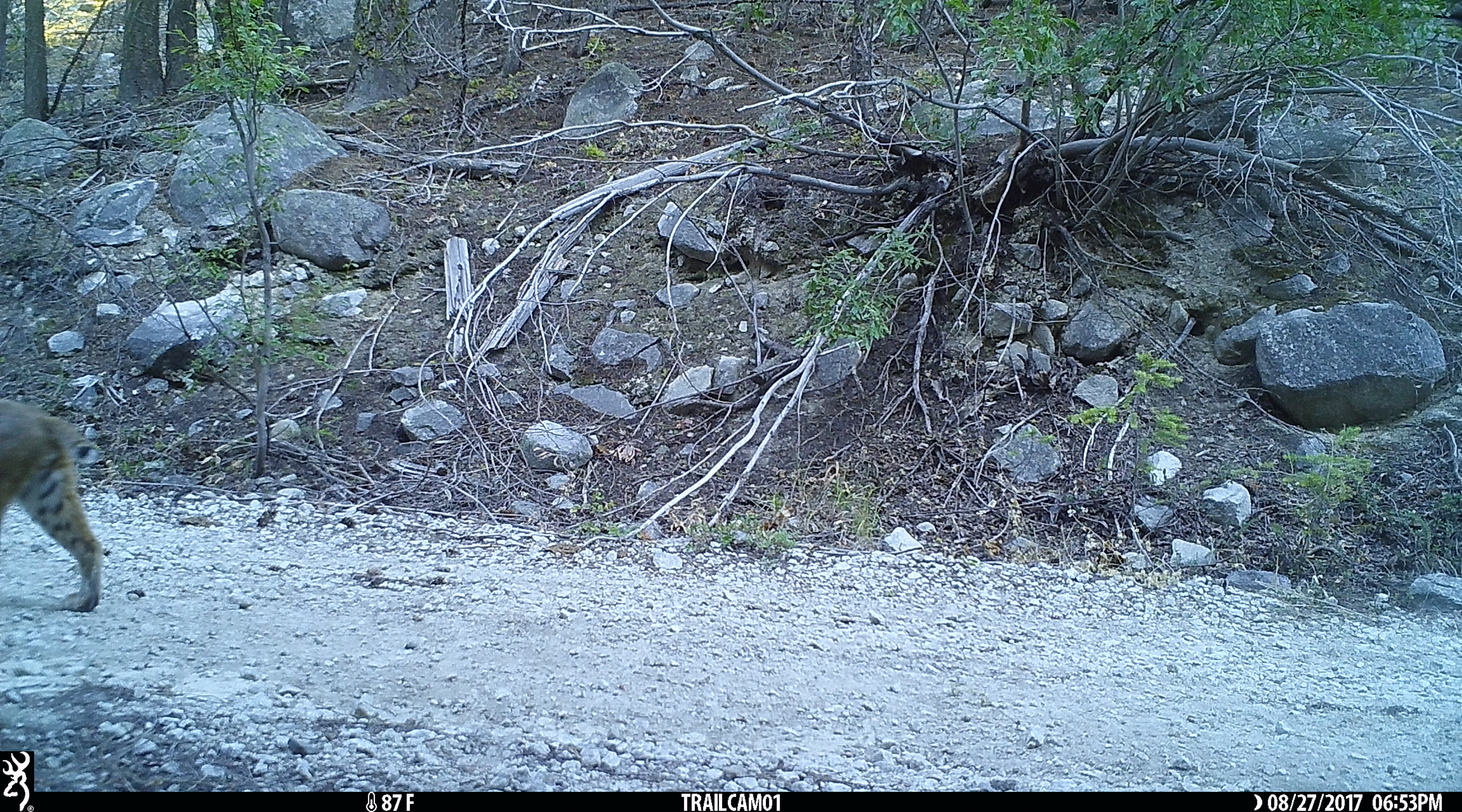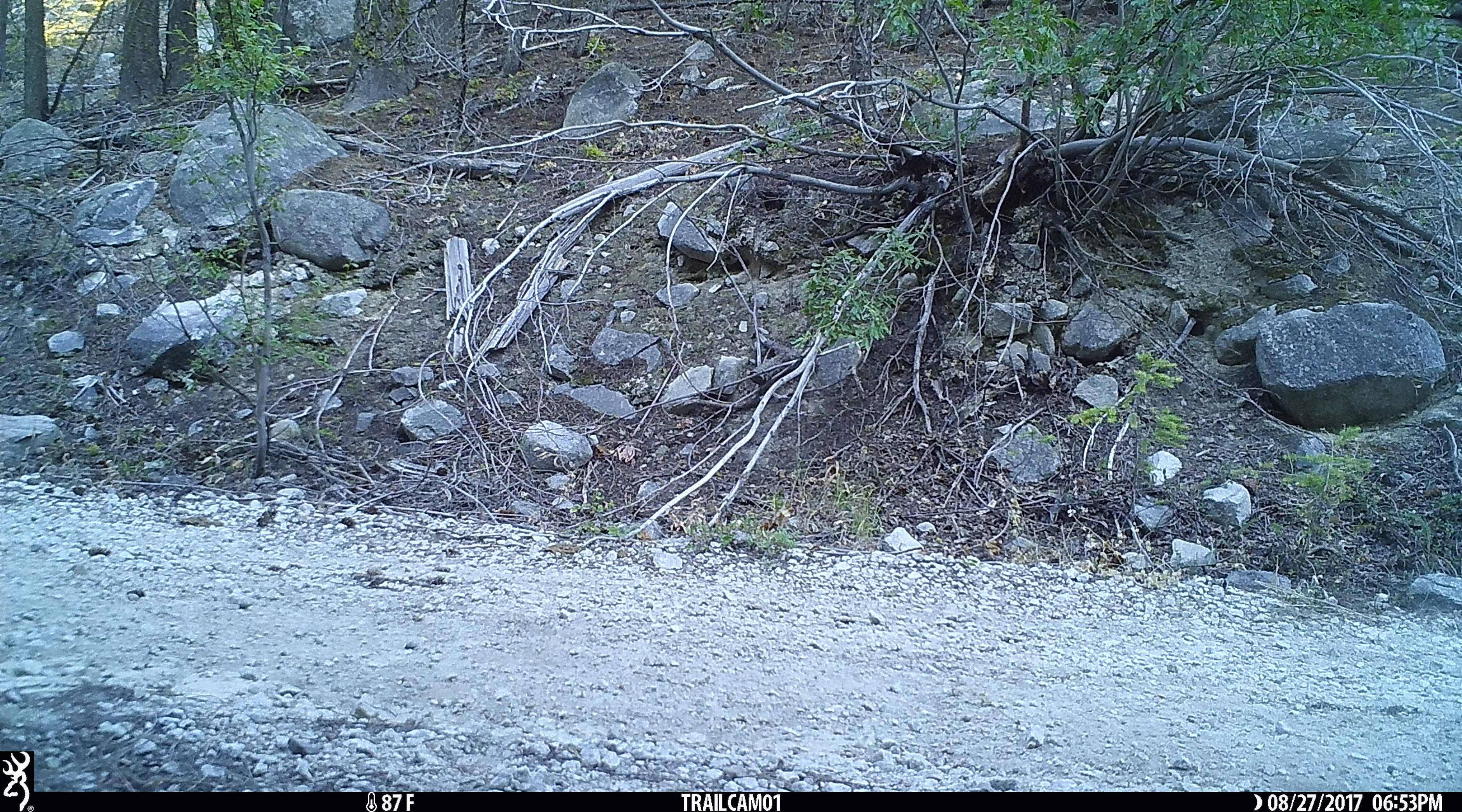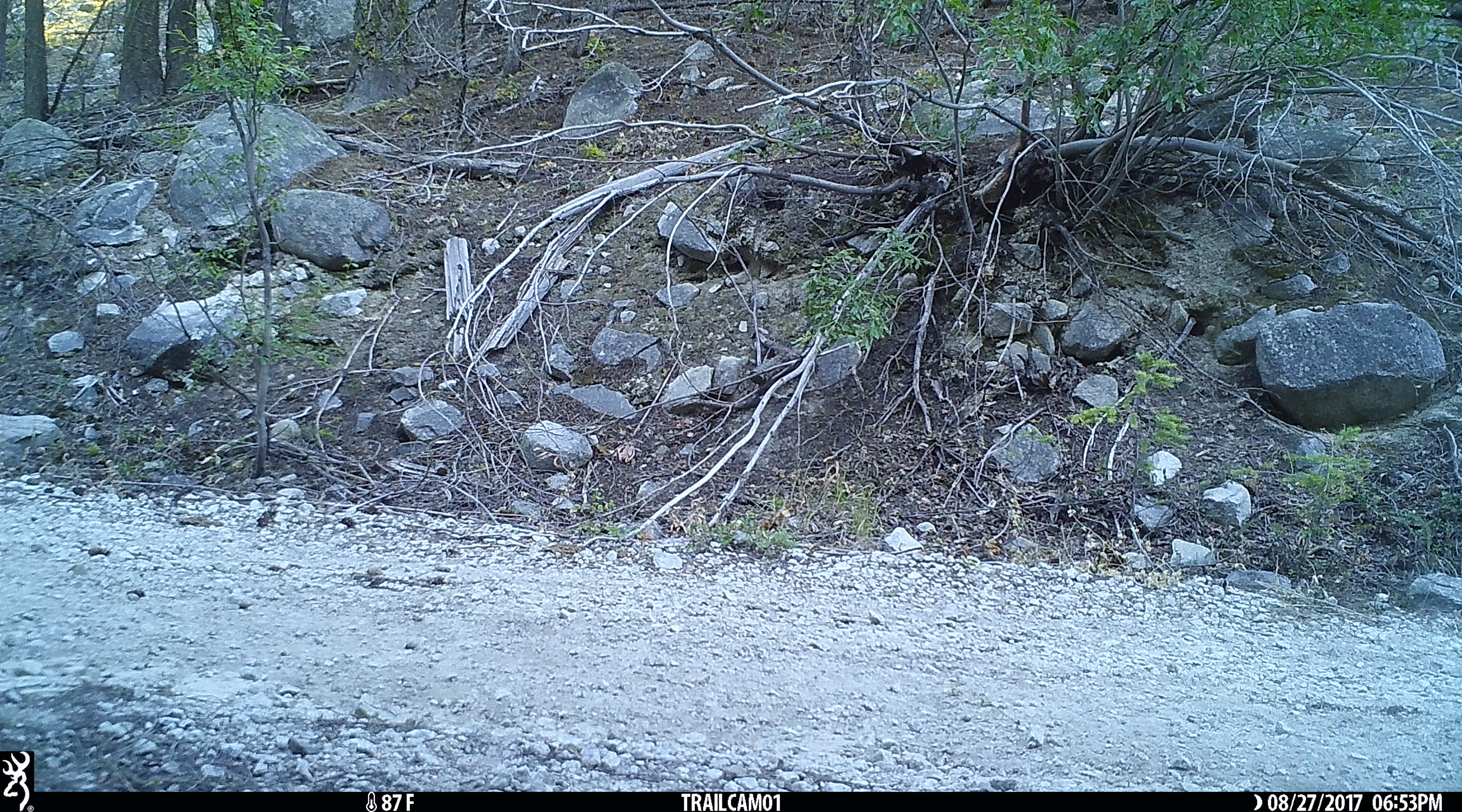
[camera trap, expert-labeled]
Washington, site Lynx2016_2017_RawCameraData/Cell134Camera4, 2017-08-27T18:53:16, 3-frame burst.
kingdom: Animalia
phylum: Chordata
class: Mammalia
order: Carnivora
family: Felidae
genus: Lynx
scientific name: Lynx rufus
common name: bobcat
Lynx rufus (bobcat). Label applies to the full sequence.